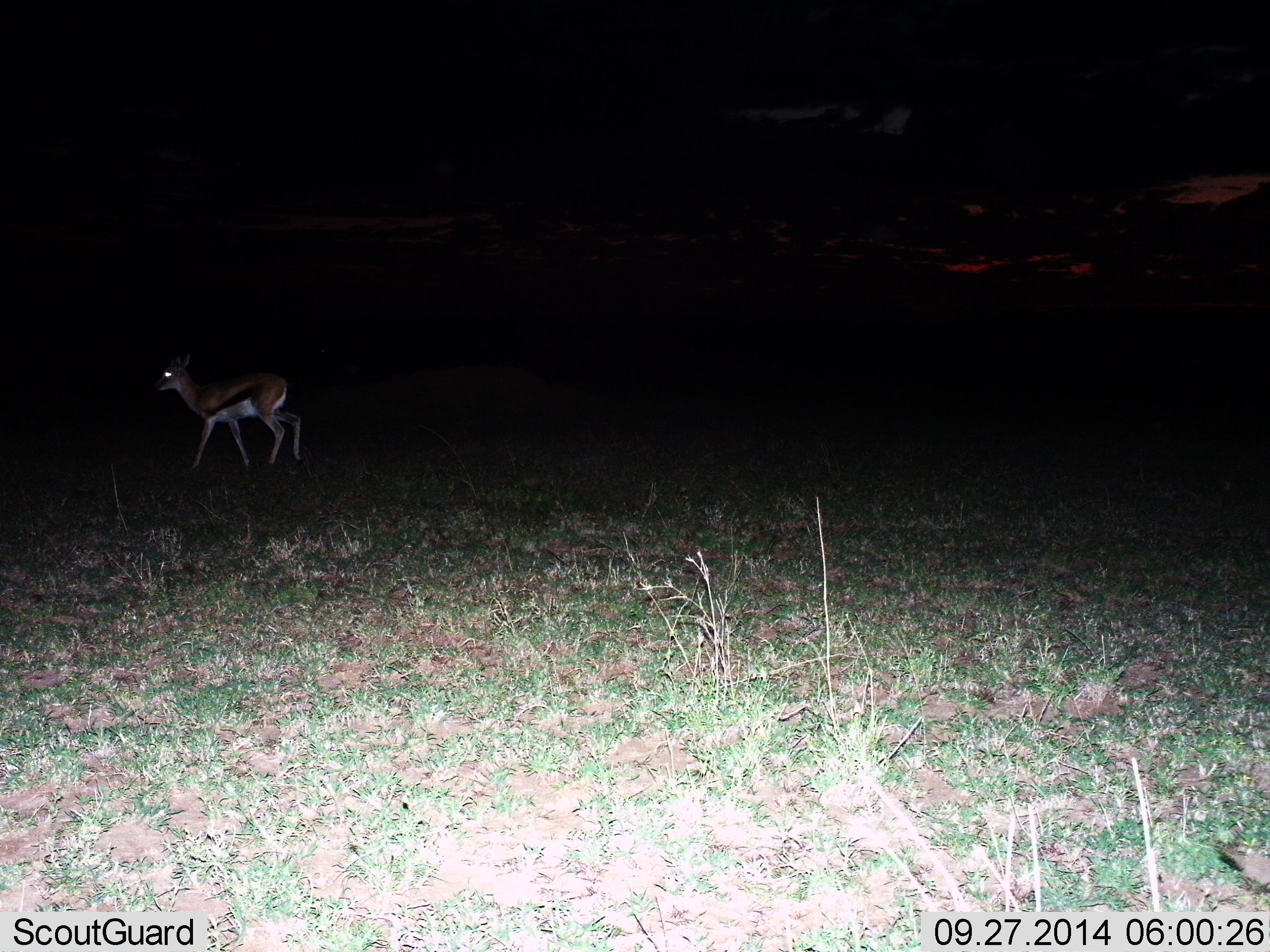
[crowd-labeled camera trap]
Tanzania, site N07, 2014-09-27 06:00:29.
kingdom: Animalia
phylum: Chordata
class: Mammalia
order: Artiodactyla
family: Bovidae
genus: Eudorcas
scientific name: Eudorcas thomsonii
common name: thomson's gazelle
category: gazellethomsons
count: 1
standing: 40%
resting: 0%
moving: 60%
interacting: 0%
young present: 0%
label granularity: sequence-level